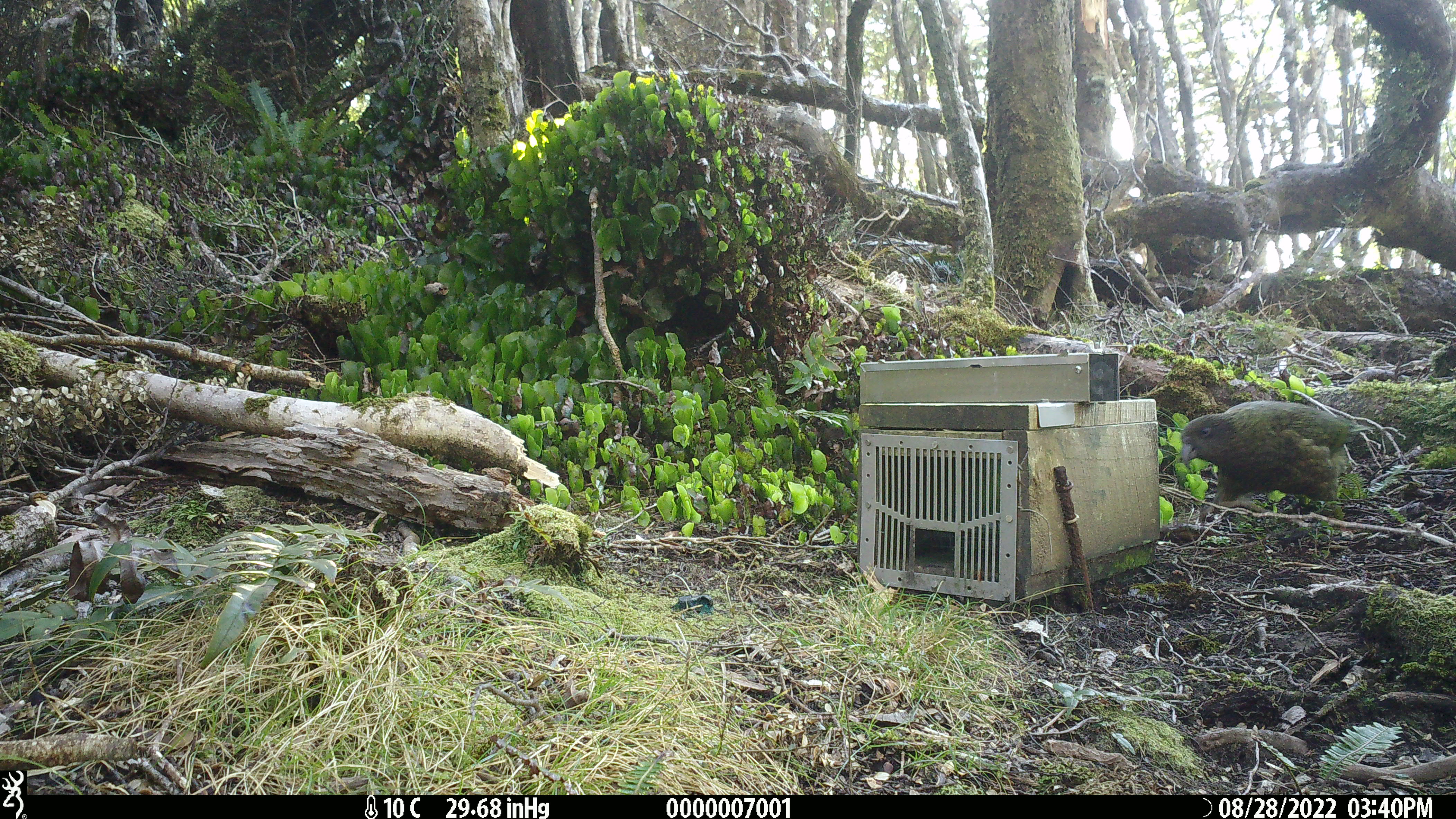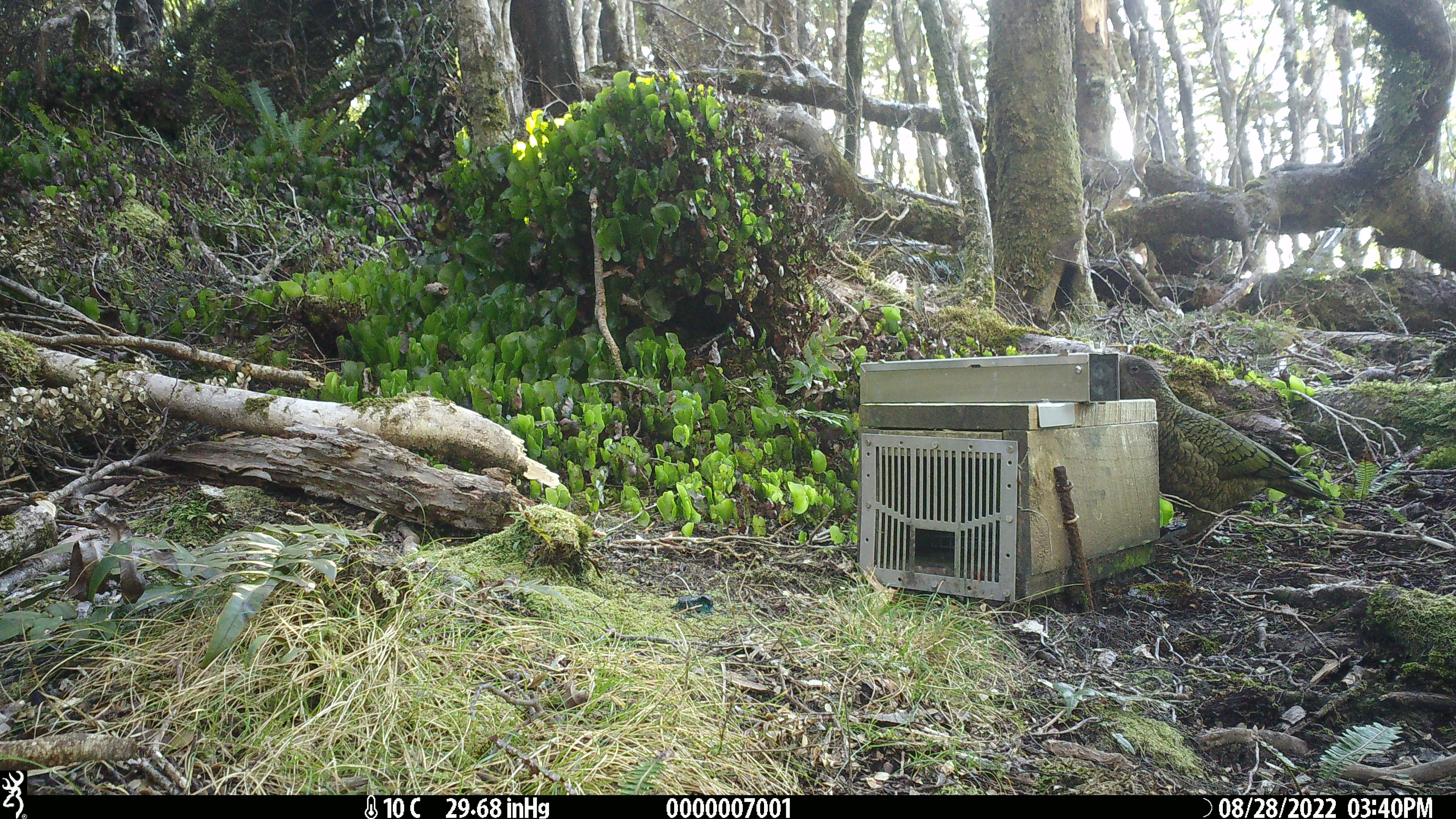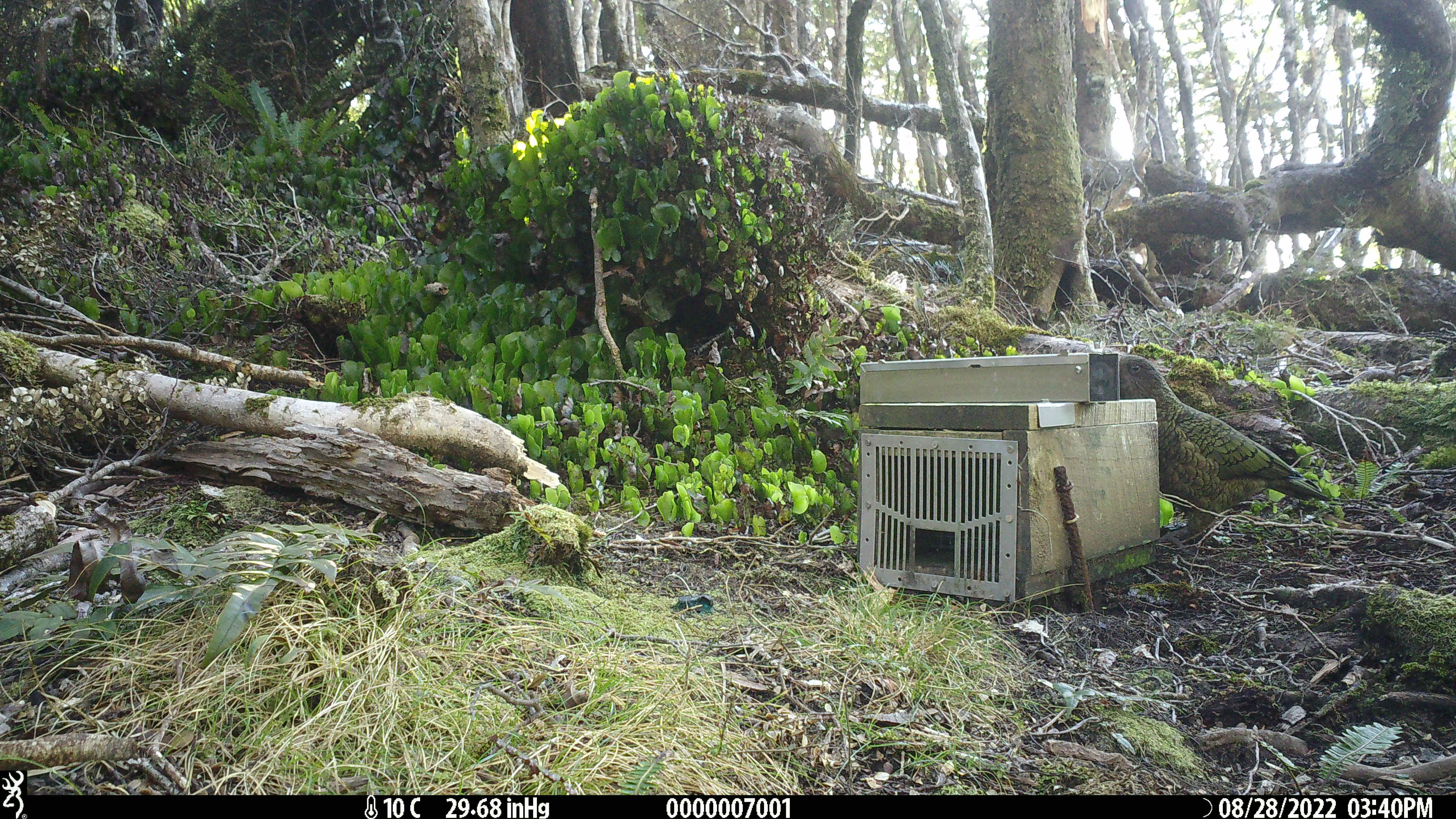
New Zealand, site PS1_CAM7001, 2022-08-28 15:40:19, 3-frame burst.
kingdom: Animalia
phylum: Chordata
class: Aves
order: Psittaciformes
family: Strigopidae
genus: Nestor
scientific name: Nestor notabilis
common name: kea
Kea (Nestor notabilis).